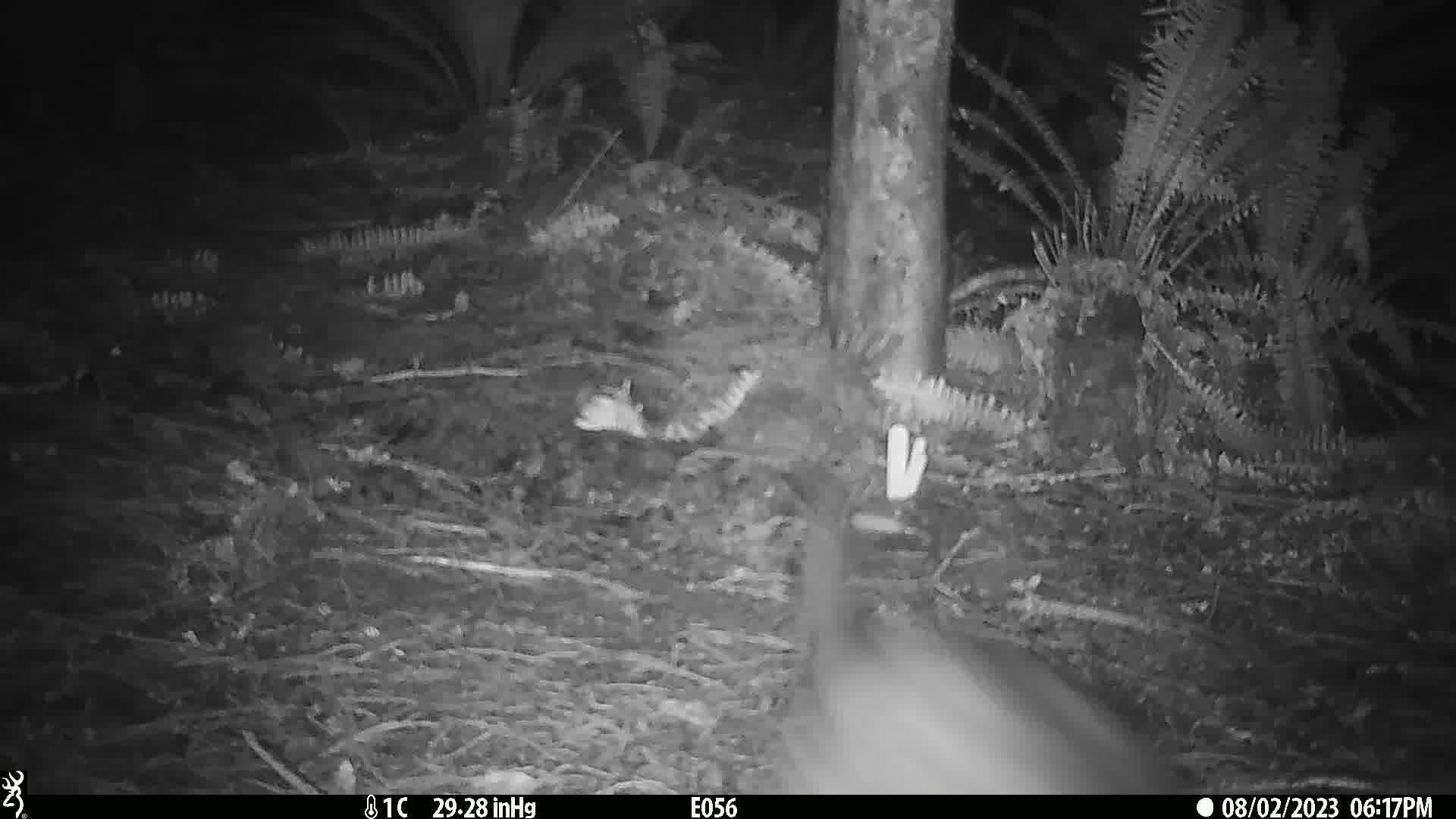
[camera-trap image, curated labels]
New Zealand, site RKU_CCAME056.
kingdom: Animalia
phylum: Chordata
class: Mammalia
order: Carnivora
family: Felidae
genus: Felis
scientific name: Felis catus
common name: domestic cat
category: cat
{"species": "cat (domestic cat) (Felis catus)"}